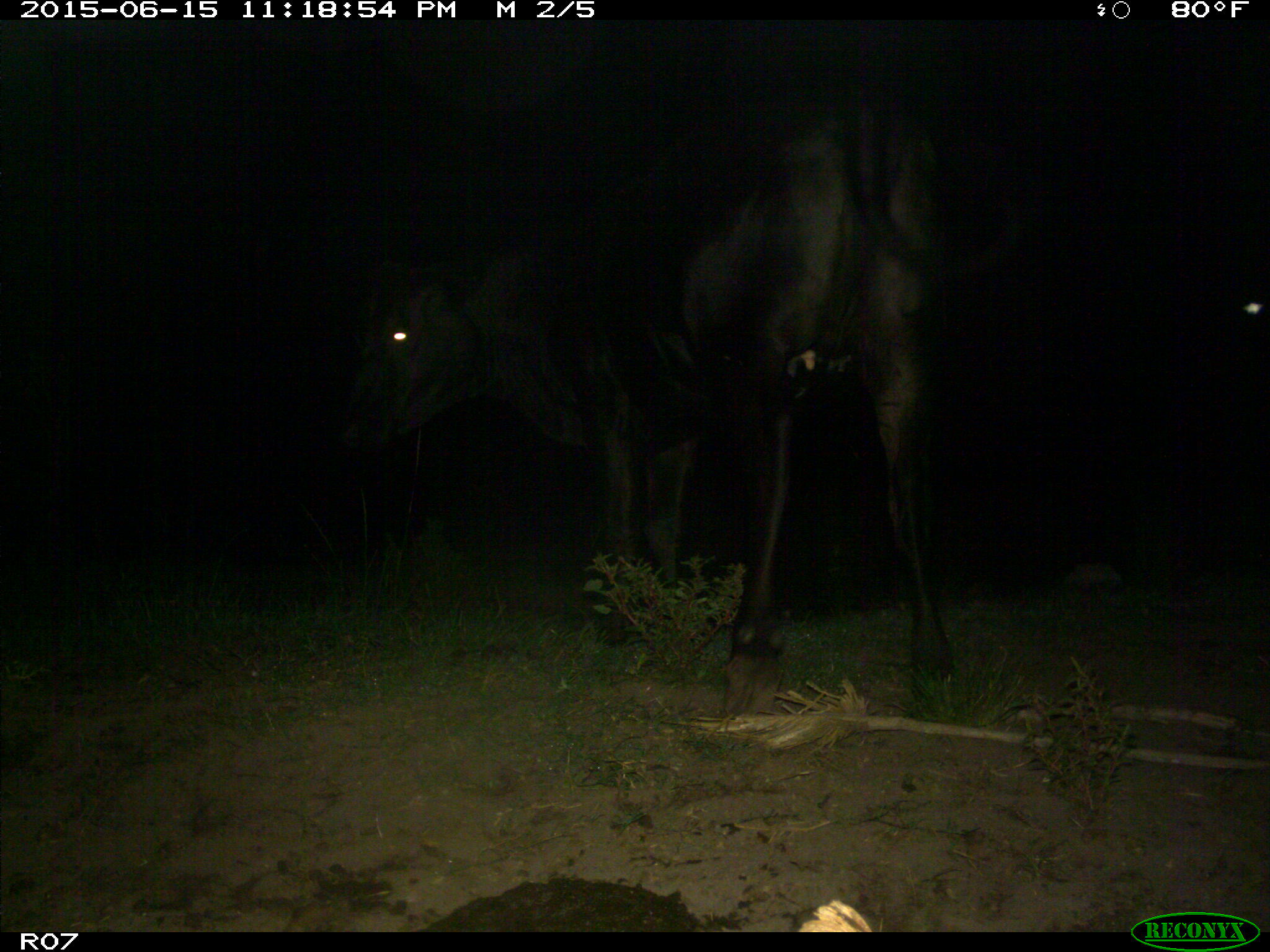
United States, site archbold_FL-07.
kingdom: Animalia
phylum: Chordata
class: Mammalia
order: Artiodactyla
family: Bovidae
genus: Bos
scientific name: Bos taurus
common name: domestic cow